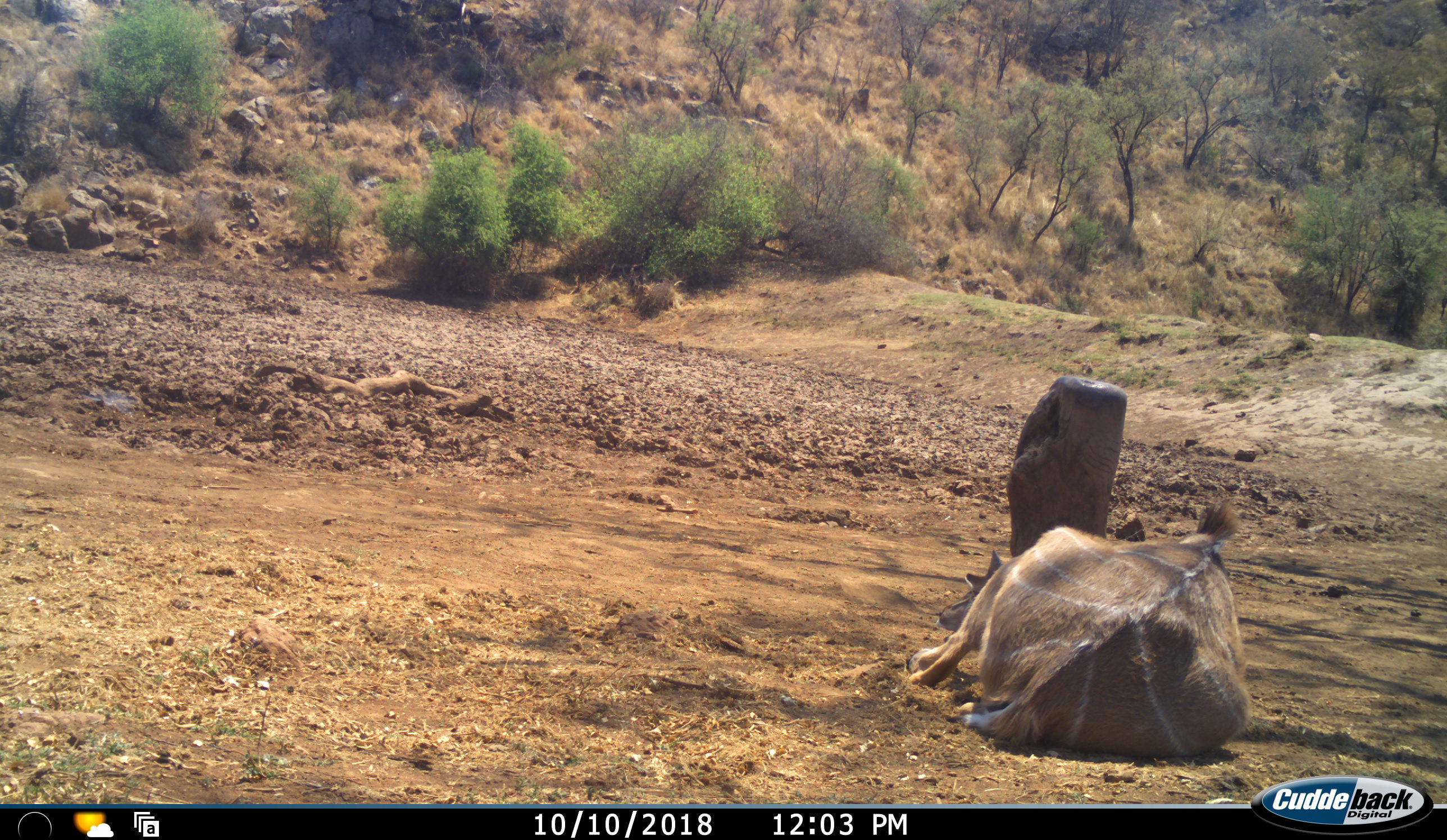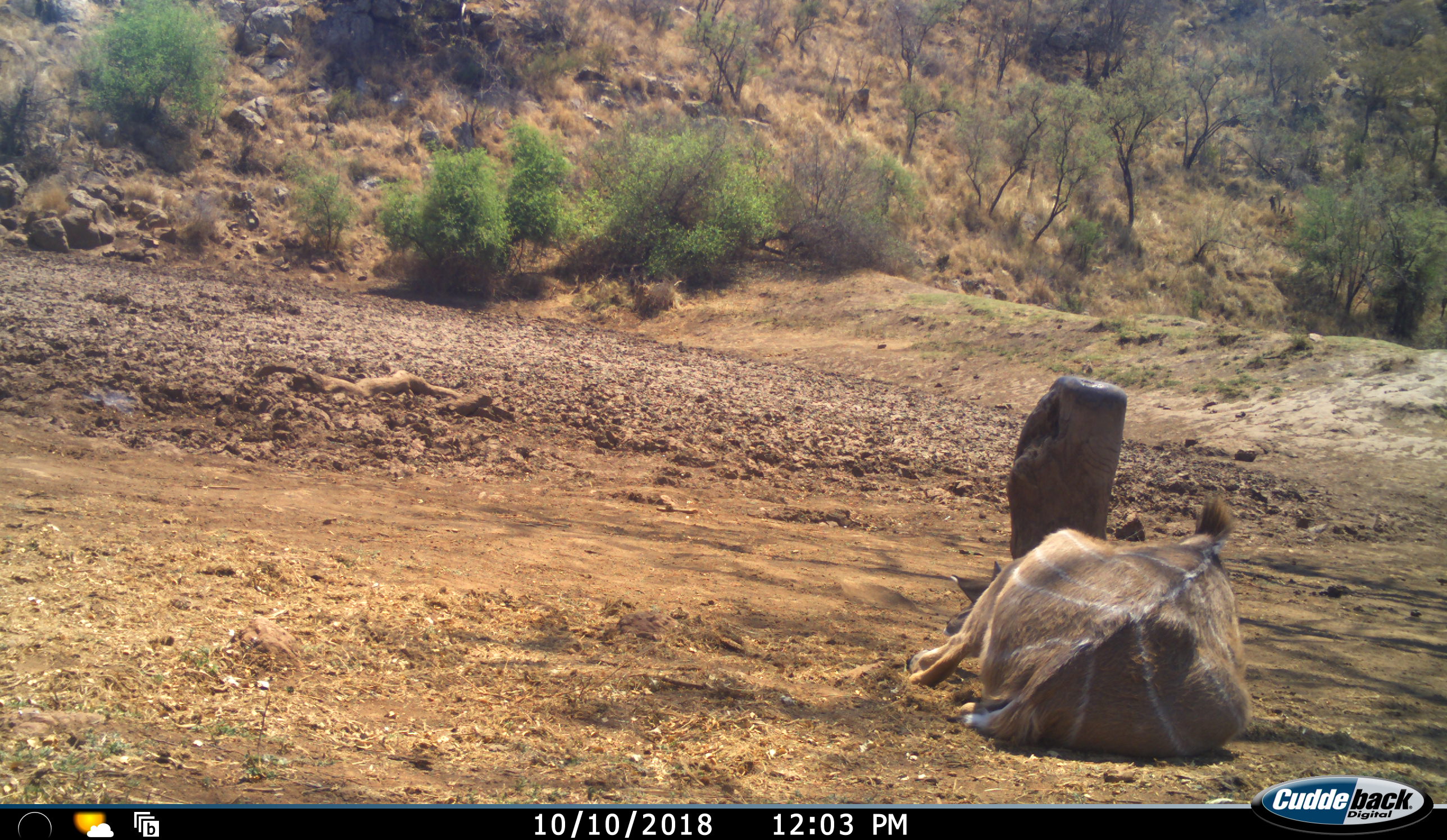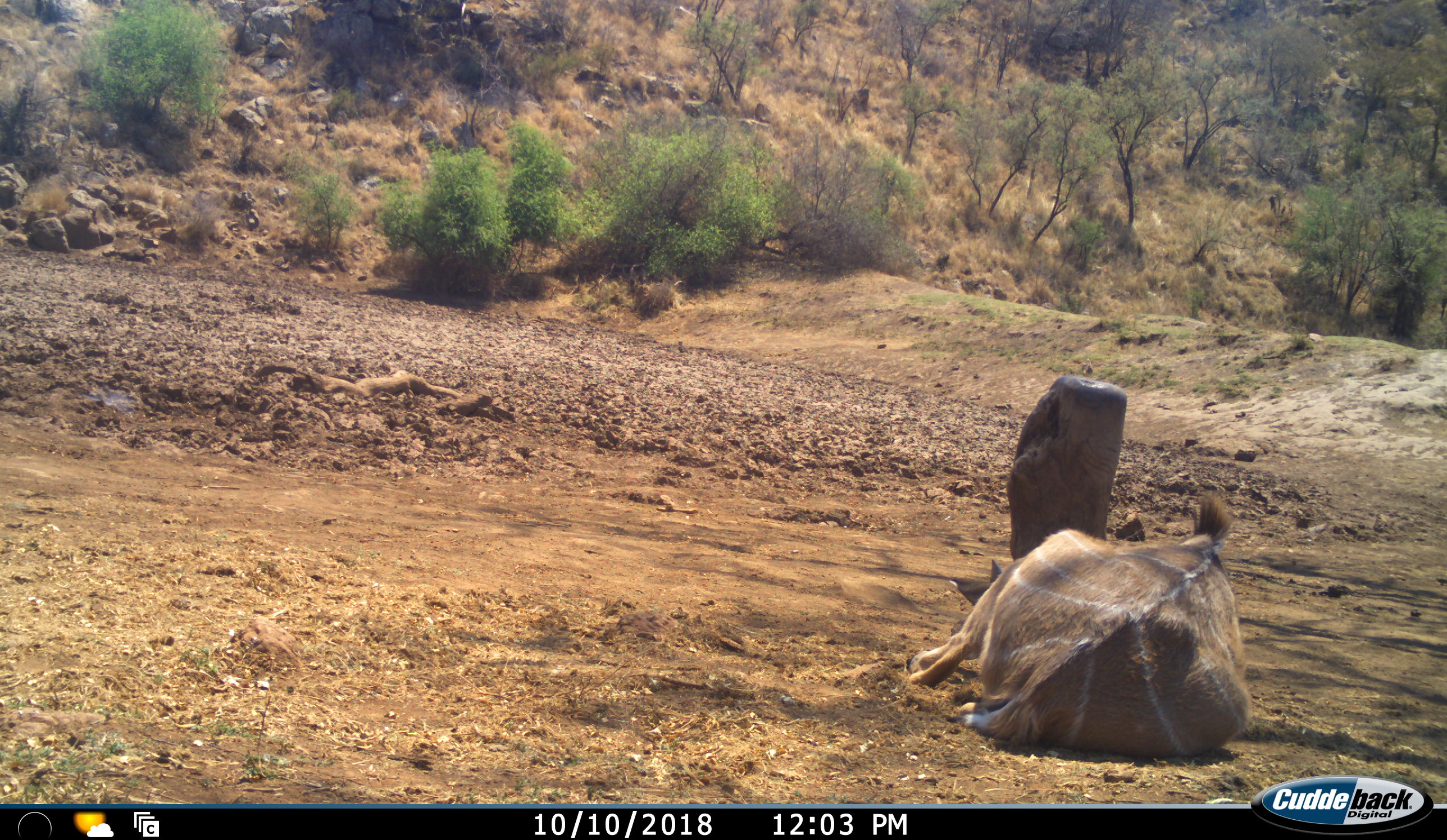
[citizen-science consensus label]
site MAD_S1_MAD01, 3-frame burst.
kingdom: Animalia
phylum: Chordata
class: Mammalia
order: Artiodactyla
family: Bovidae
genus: Tragelaphus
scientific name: Tragelaphus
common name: kudu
Kudu (Tragelaphus), count 1. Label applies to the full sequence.